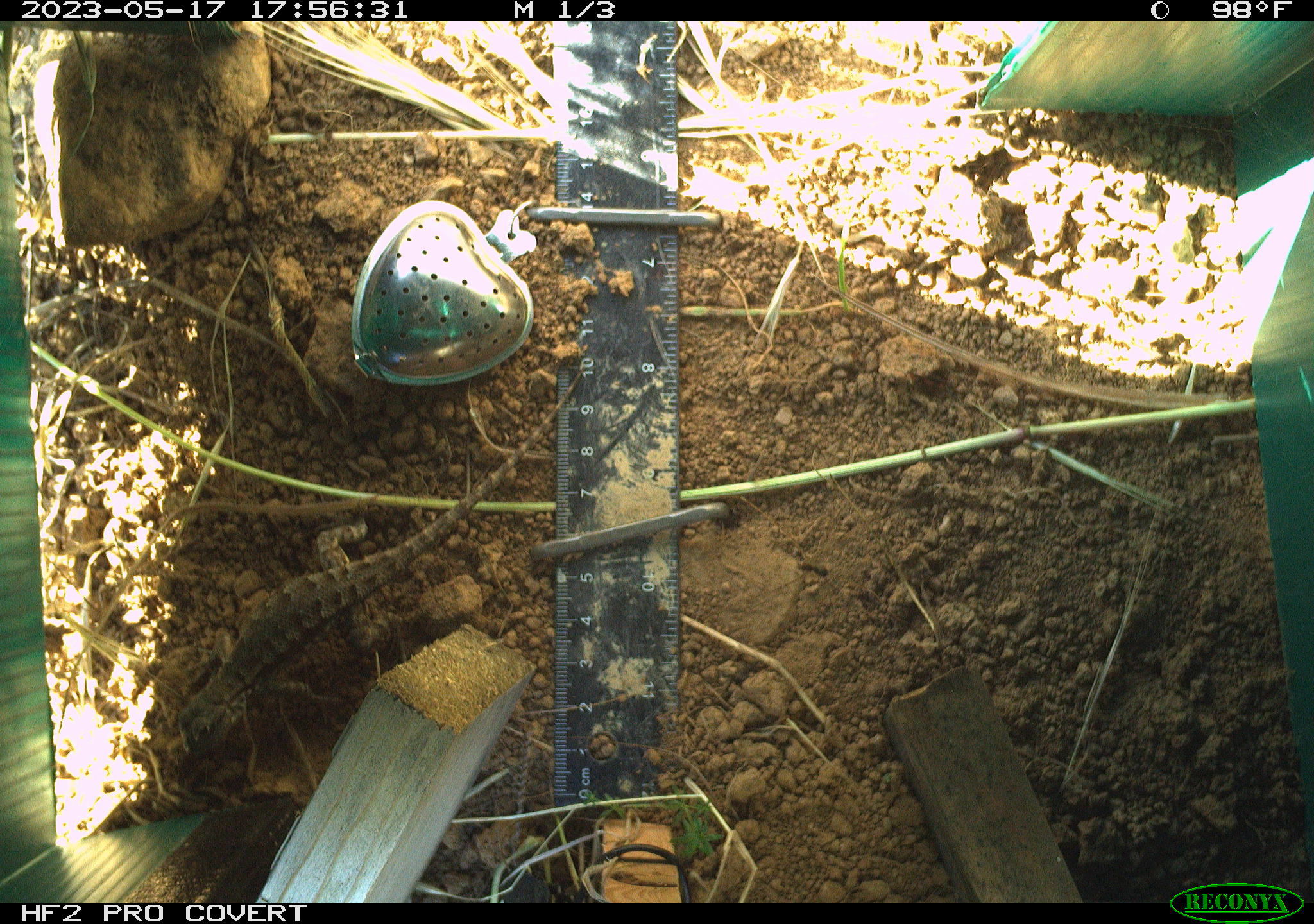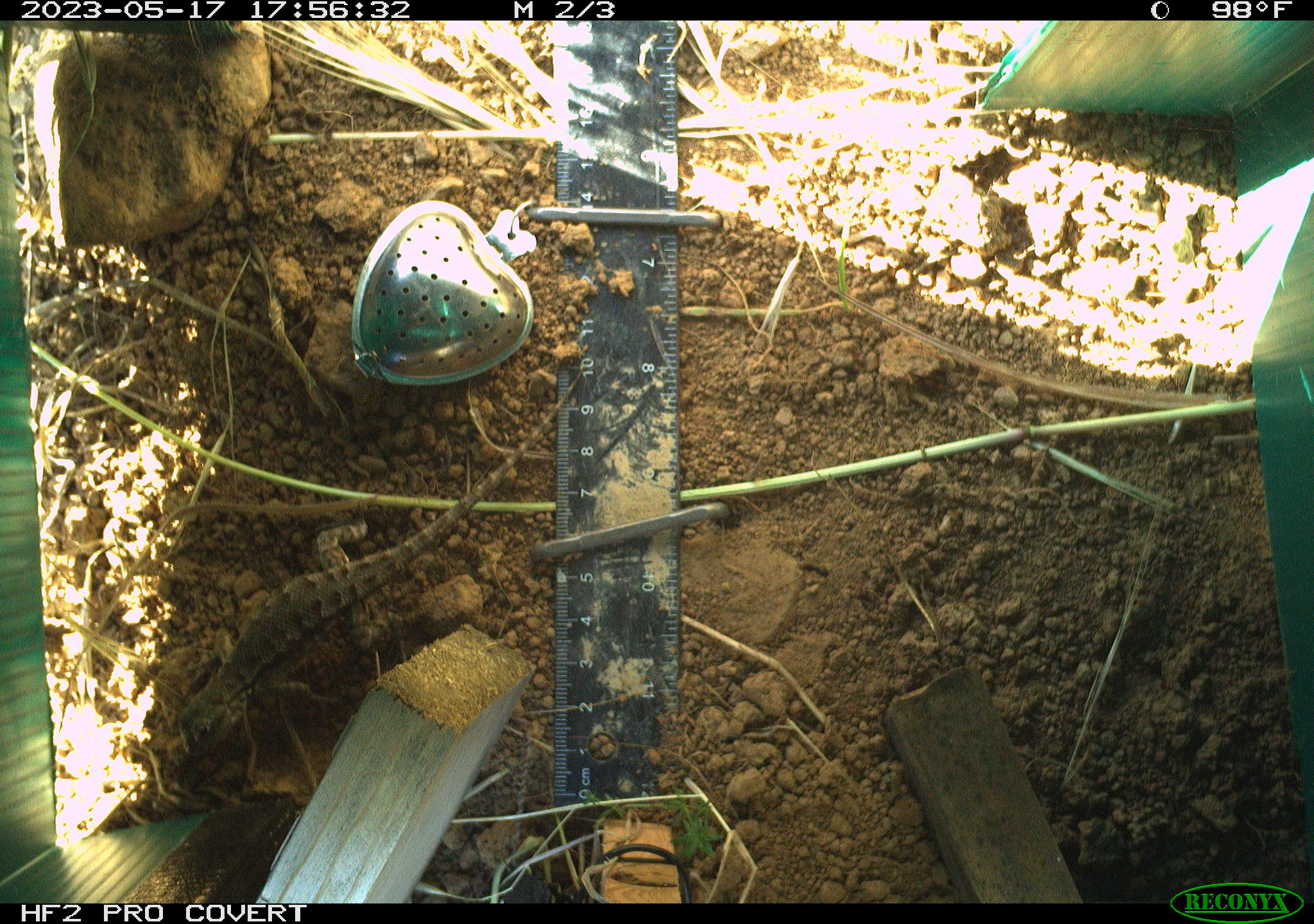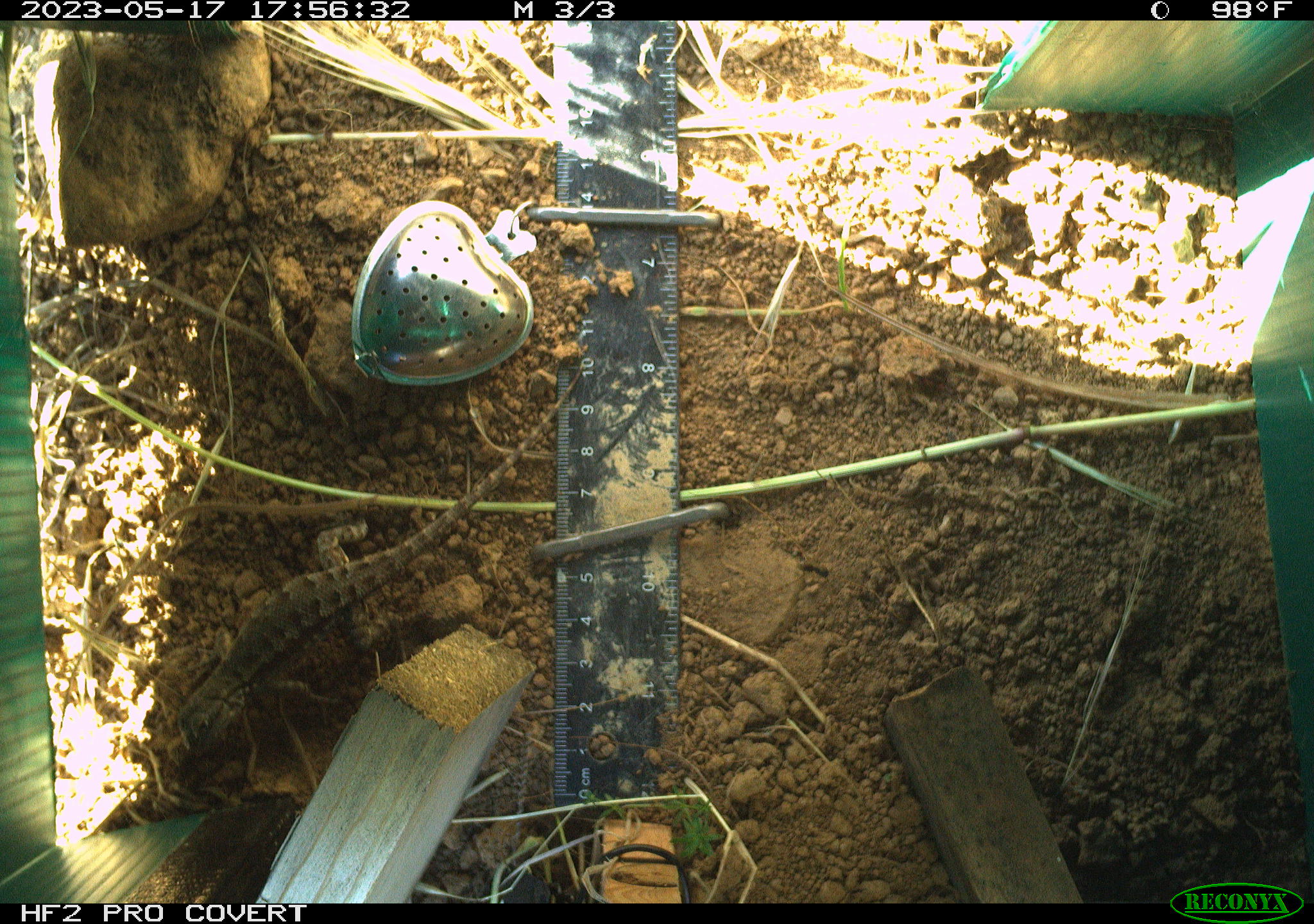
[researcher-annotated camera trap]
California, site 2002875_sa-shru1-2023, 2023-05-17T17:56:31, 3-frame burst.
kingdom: Animalia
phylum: Chordata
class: Reptilia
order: Squamata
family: Phrynosomatidae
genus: Sceloporus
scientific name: Sceloporus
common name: spiny lizards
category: sceloporus species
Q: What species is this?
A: Sceloporus species (spiny lizards) (Sceloporus).